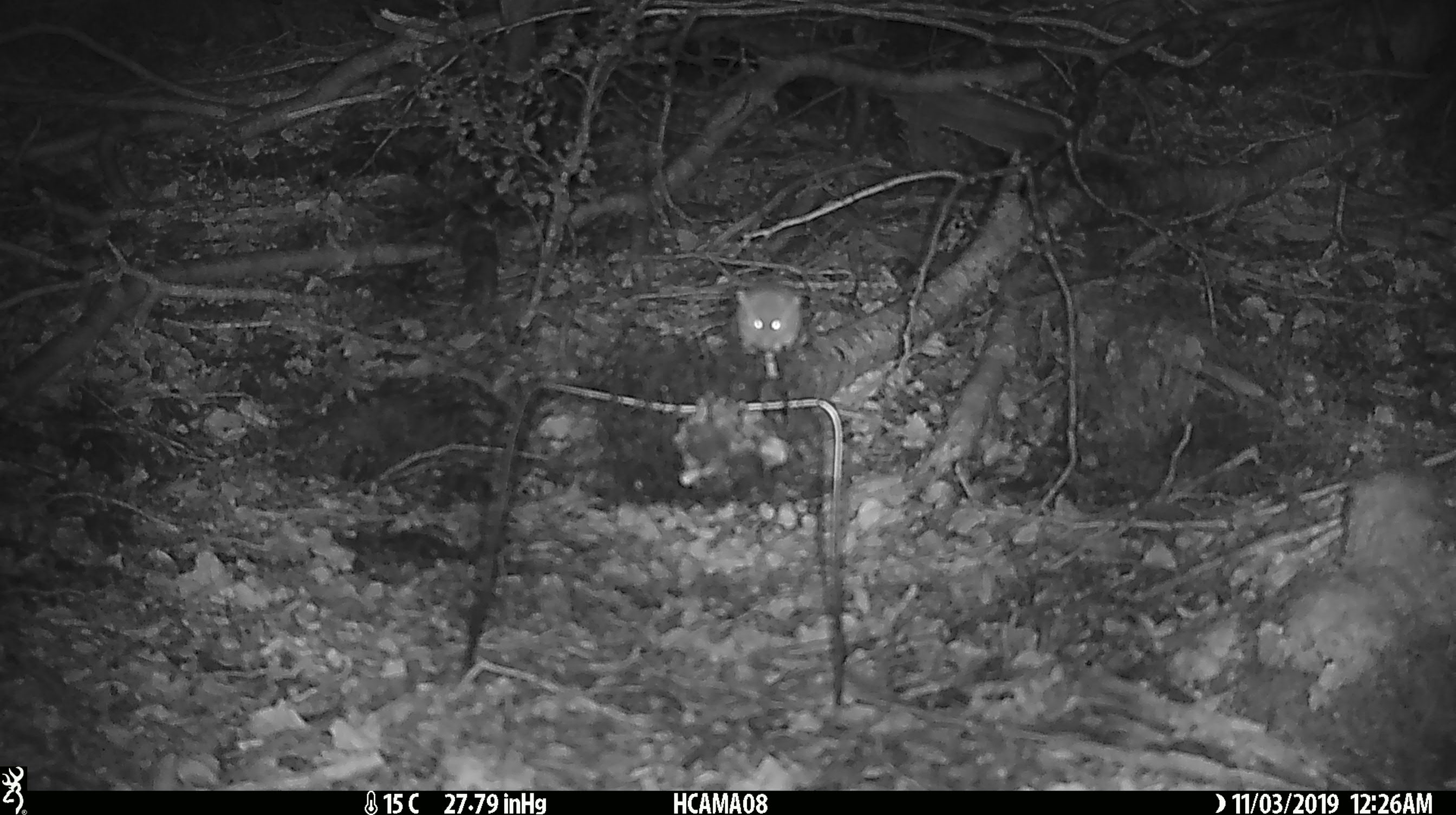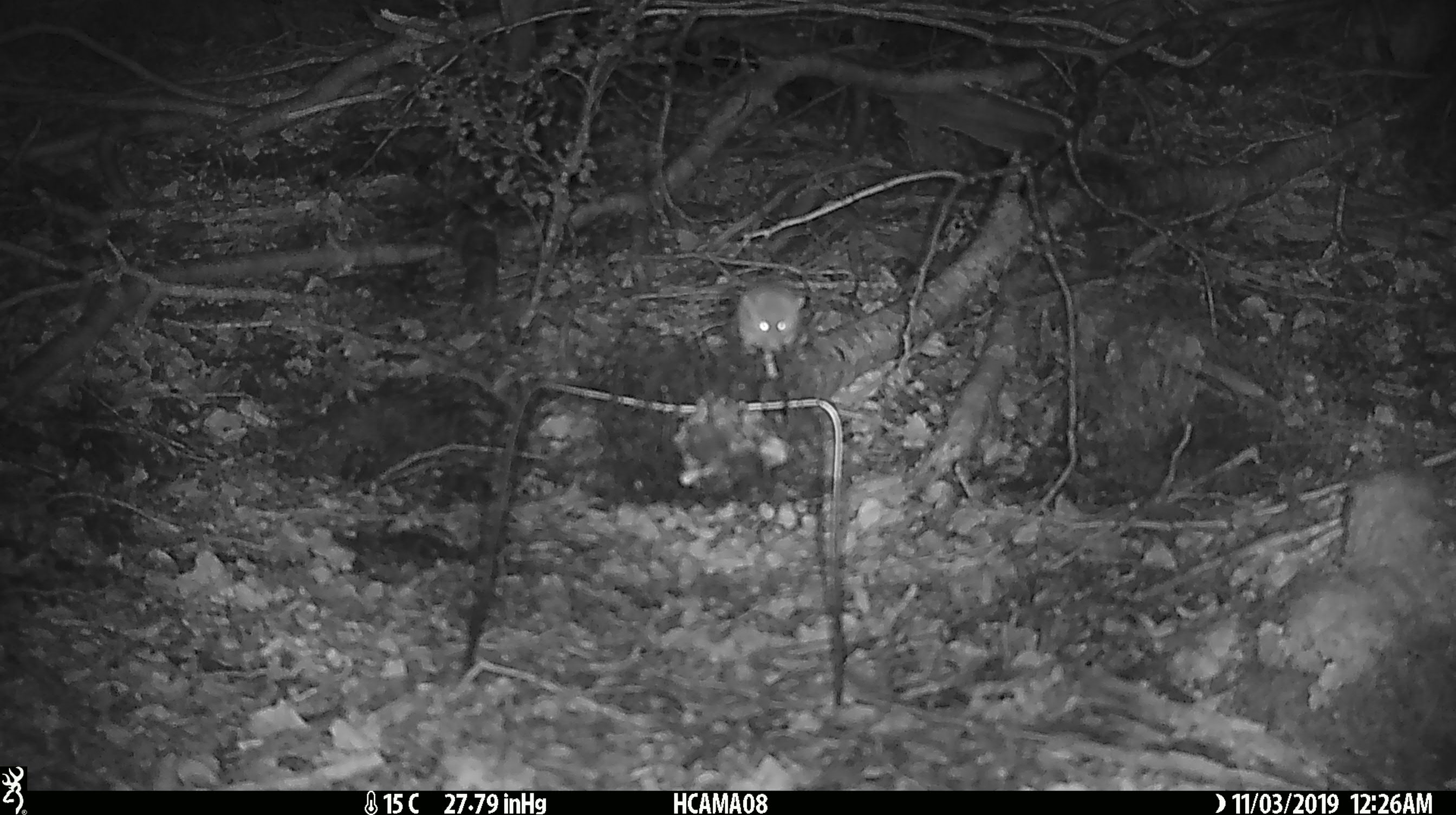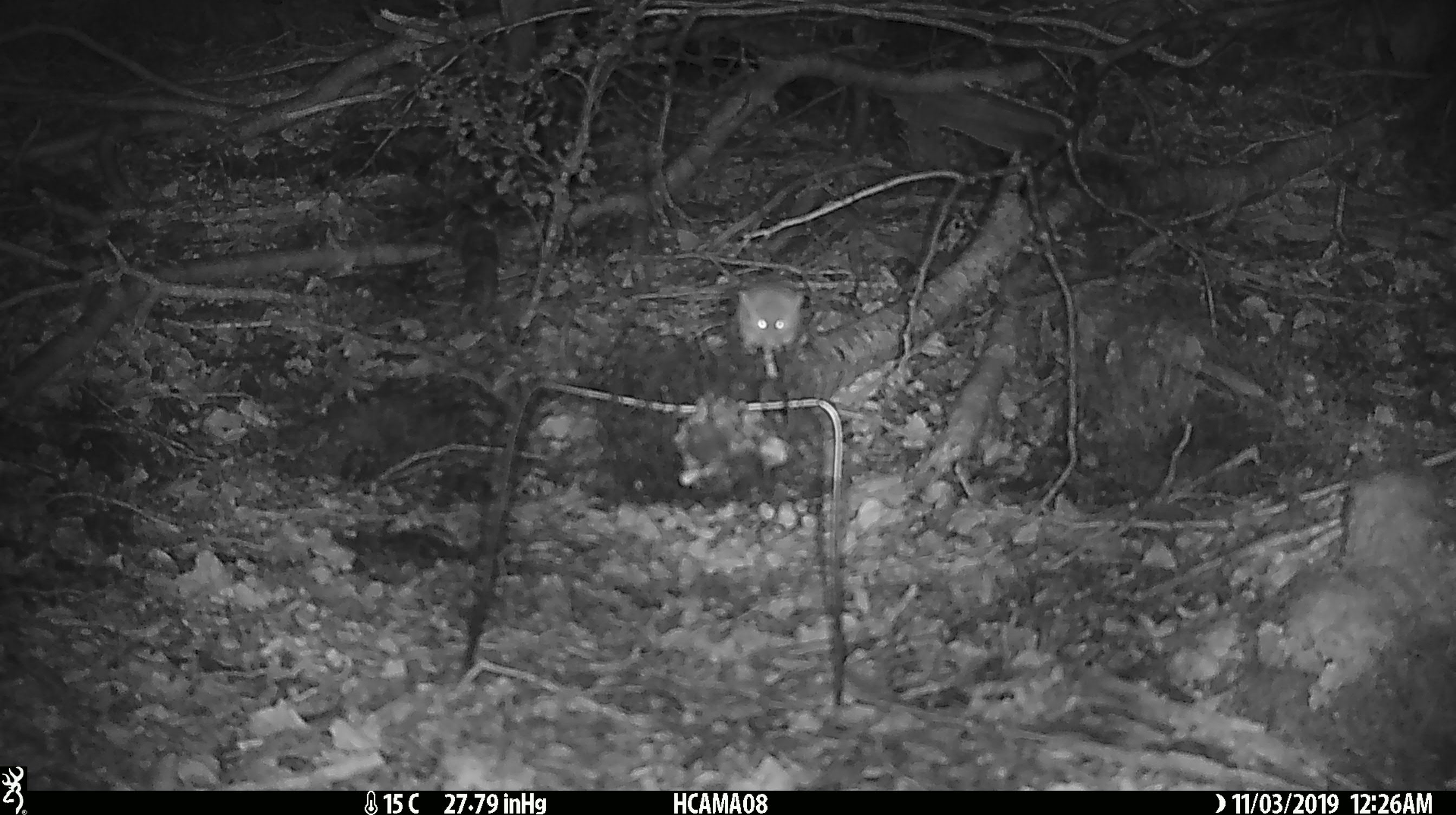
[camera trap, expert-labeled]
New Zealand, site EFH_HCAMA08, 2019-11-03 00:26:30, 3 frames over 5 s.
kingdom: Animalia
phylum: Chordata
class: Mammalia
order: Rodentia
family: Muridae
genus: Mus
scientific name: Mus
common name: mouse